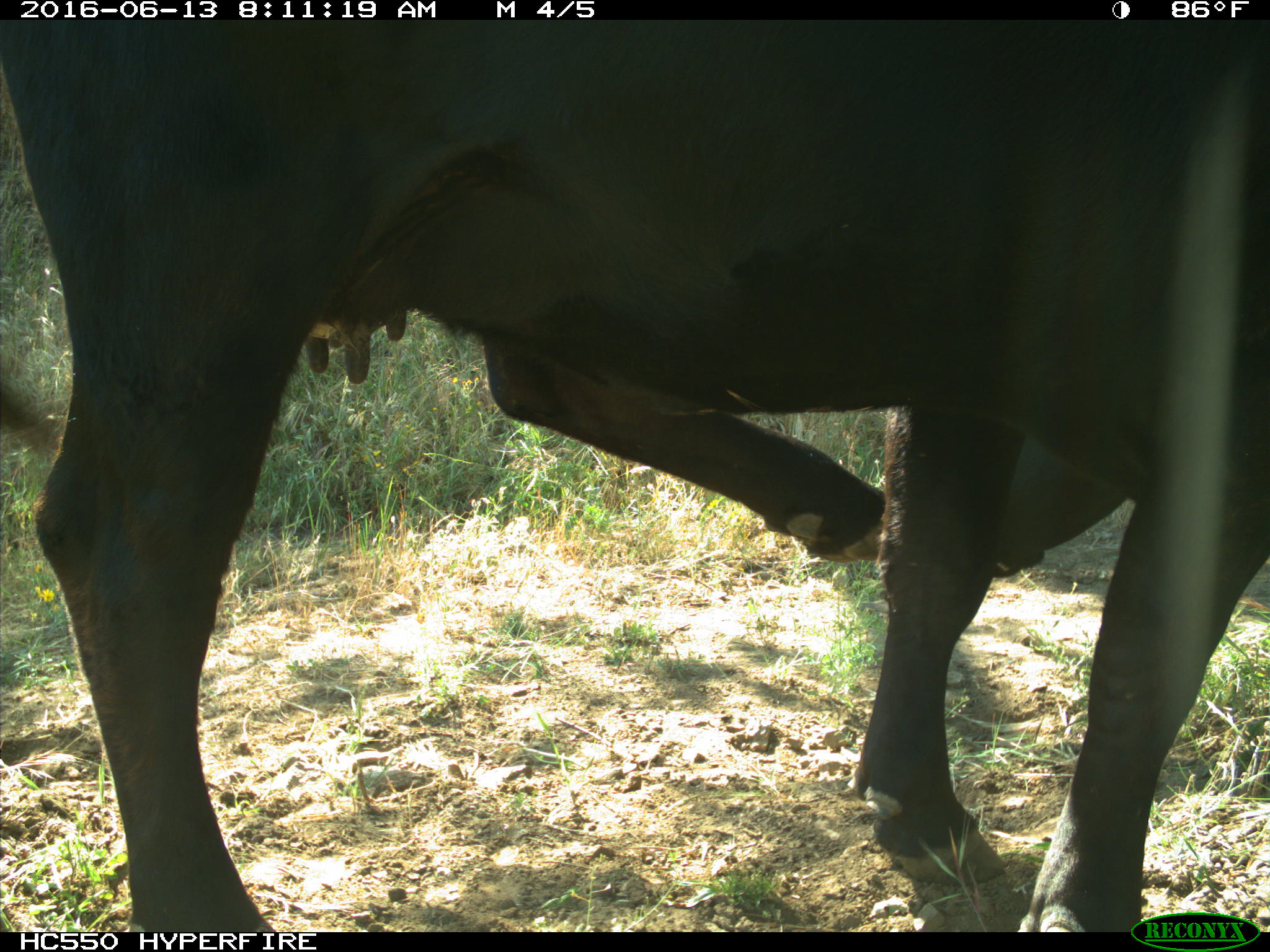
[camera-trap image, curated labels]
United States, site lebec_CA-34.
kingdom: Animalia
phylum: Chordata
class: Mammalia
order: Artiodactyla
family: Bovidae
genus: Bos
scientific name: Bos taurus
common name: domestic cow